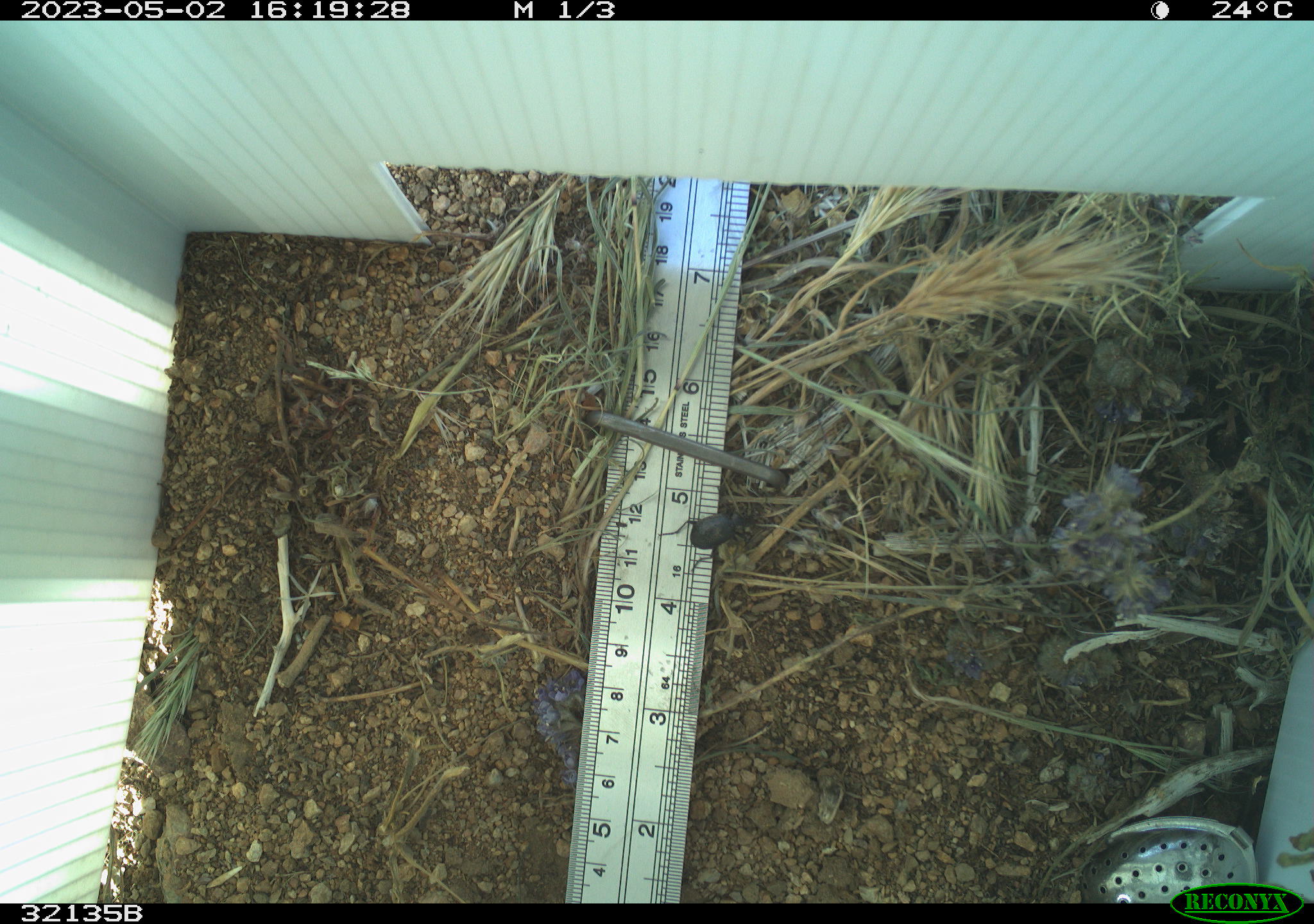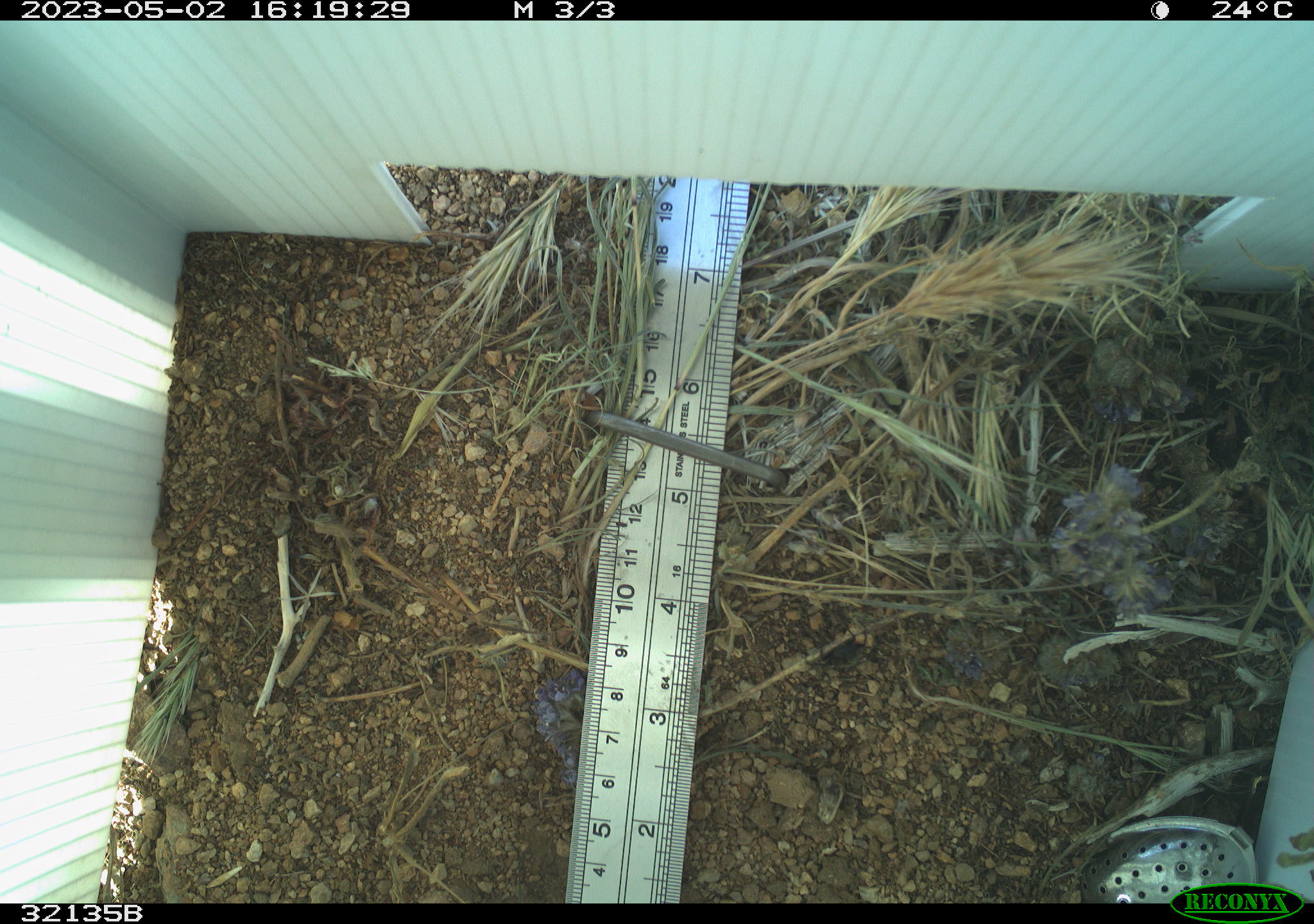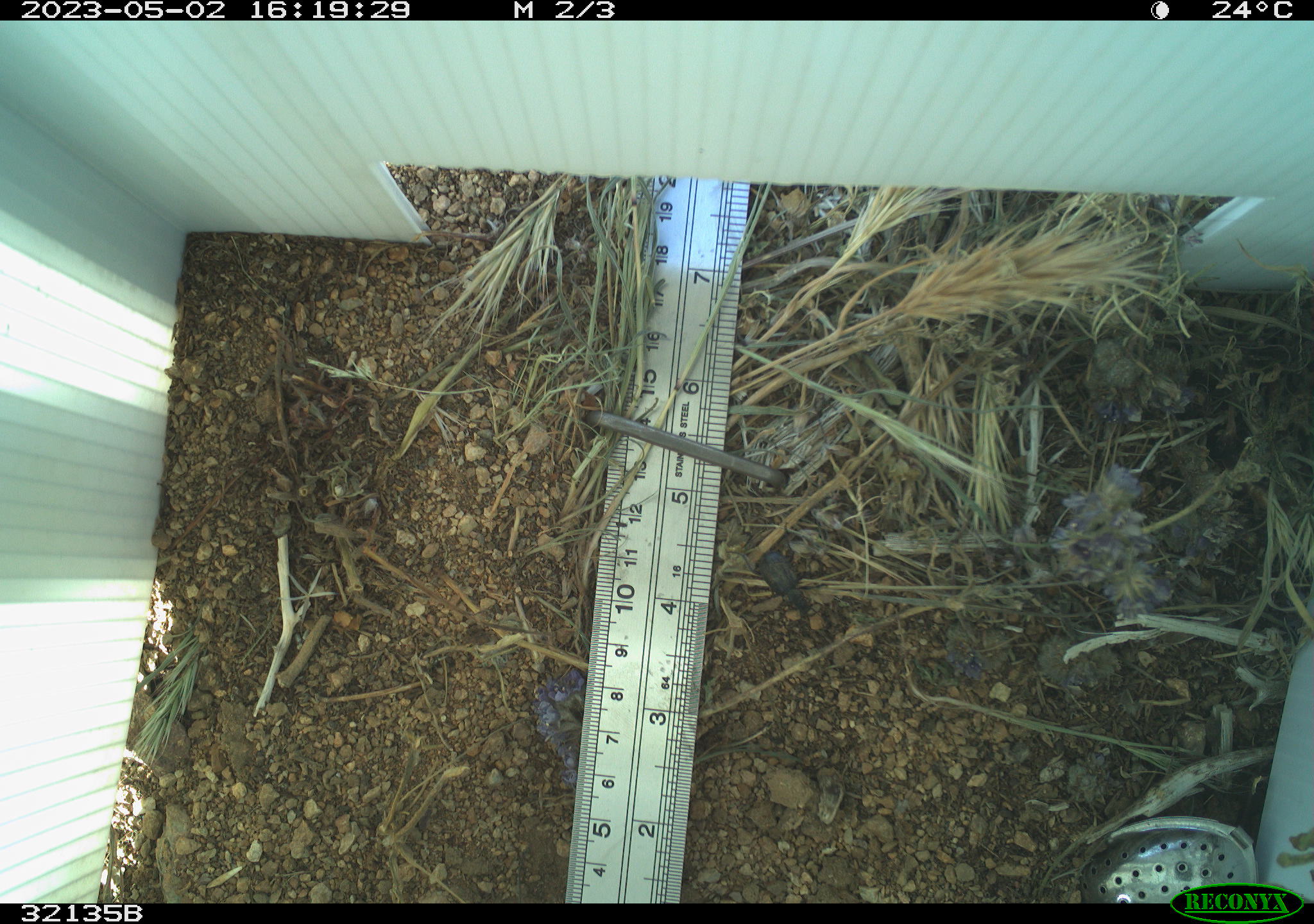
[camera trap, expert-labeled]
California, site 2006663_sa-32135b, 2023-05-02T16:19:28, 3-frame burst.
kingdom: Animalia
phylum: Arthropoda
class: Insecta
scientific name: Insecta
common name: insect